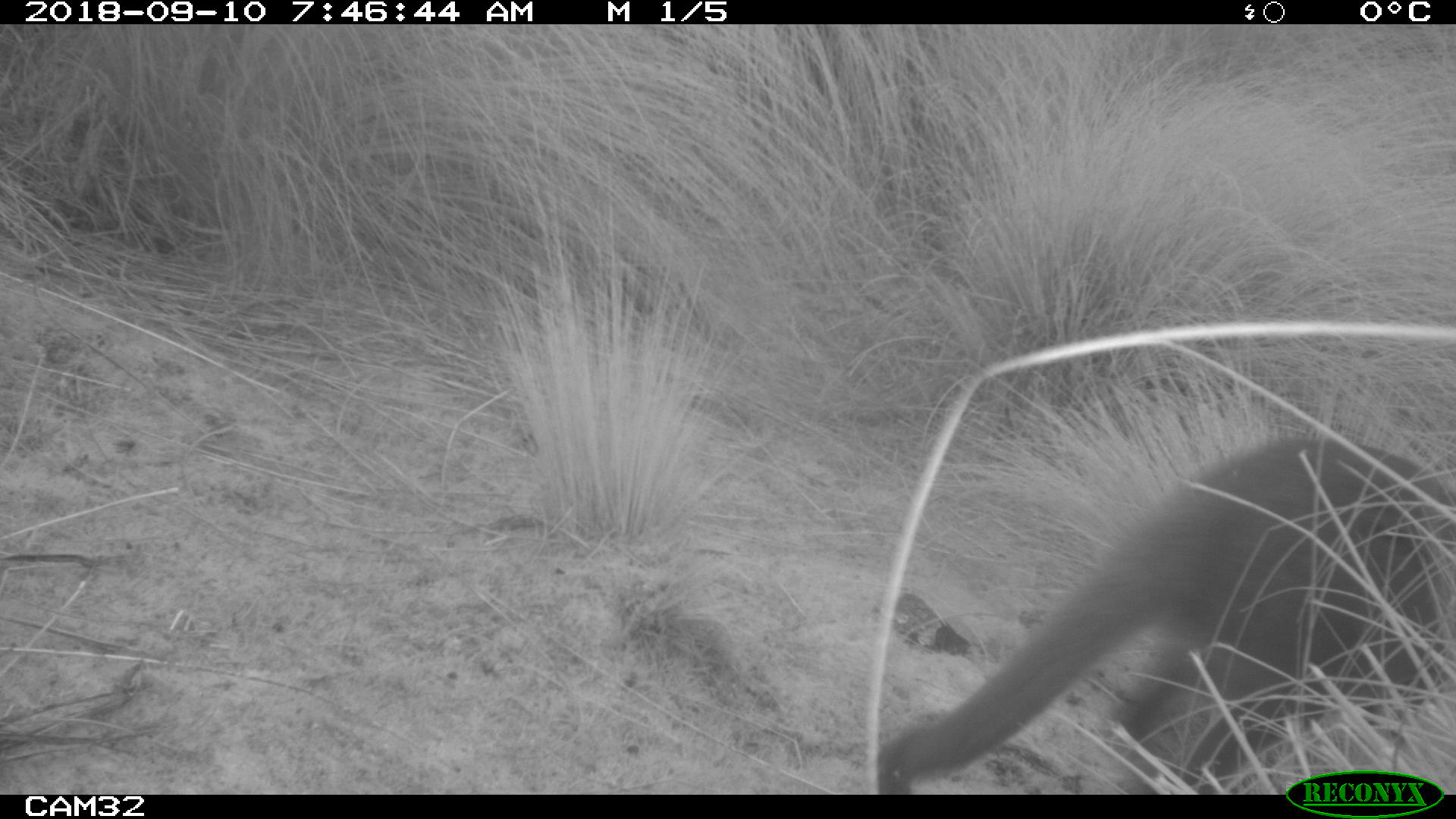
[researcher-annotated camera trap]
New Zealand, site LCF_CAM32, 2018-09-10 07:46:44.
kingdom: Animalia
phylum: Chordata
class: Mammalia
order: Diprotodontia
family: Macropodidae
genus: Notamacropus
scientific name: Notamacropus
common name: wallaby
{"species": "wallaby (Notamacropus)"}